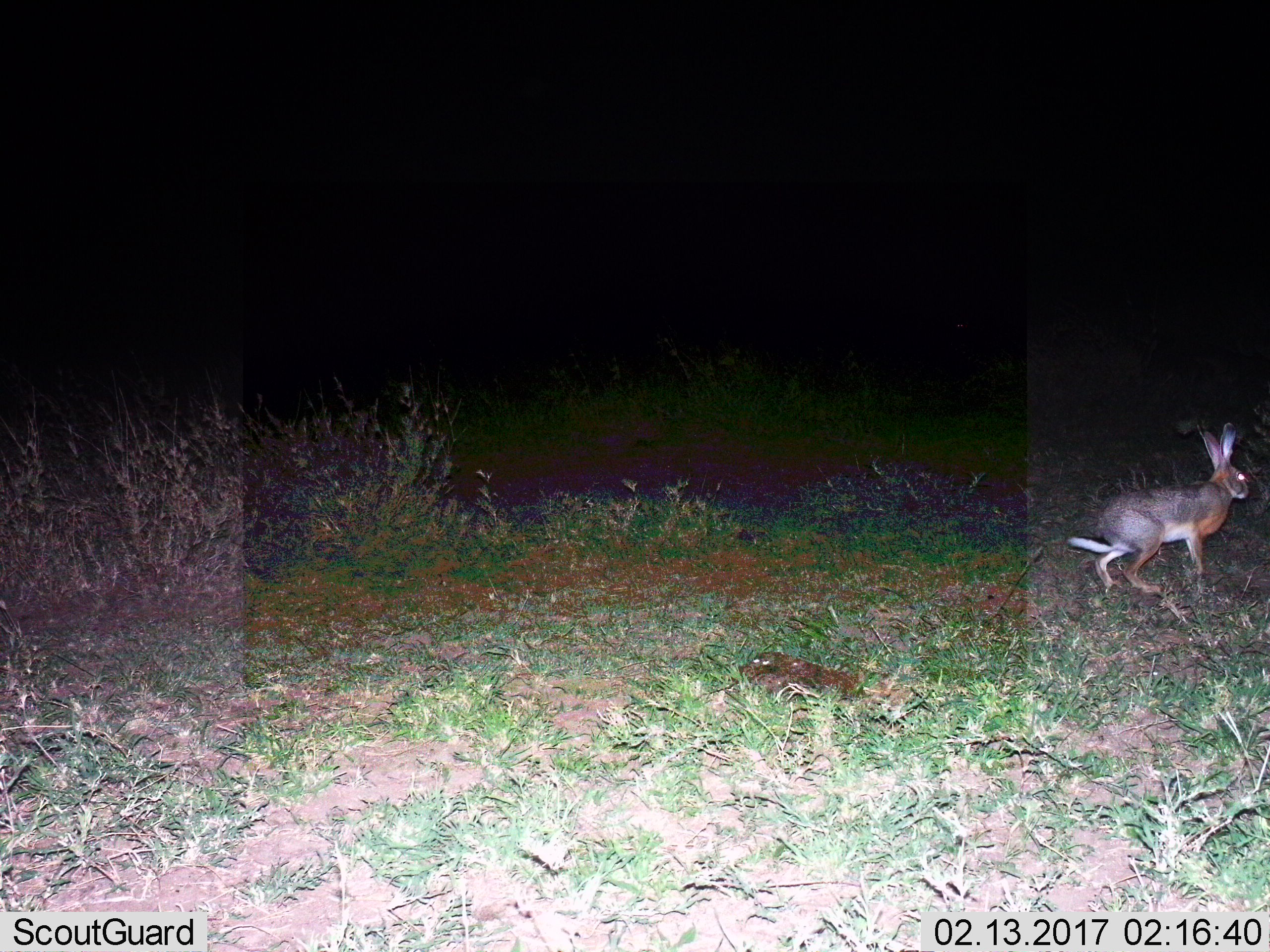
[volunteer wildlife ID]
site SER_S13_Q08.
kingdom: Animalia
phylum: Chordata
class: Mammalia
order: Lagomorpha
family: Leporidae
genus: Lepus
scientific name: Lepus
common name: hare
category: hareunknown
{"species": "hareunknown (hare) (Lepus)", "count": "1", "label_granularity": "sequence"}